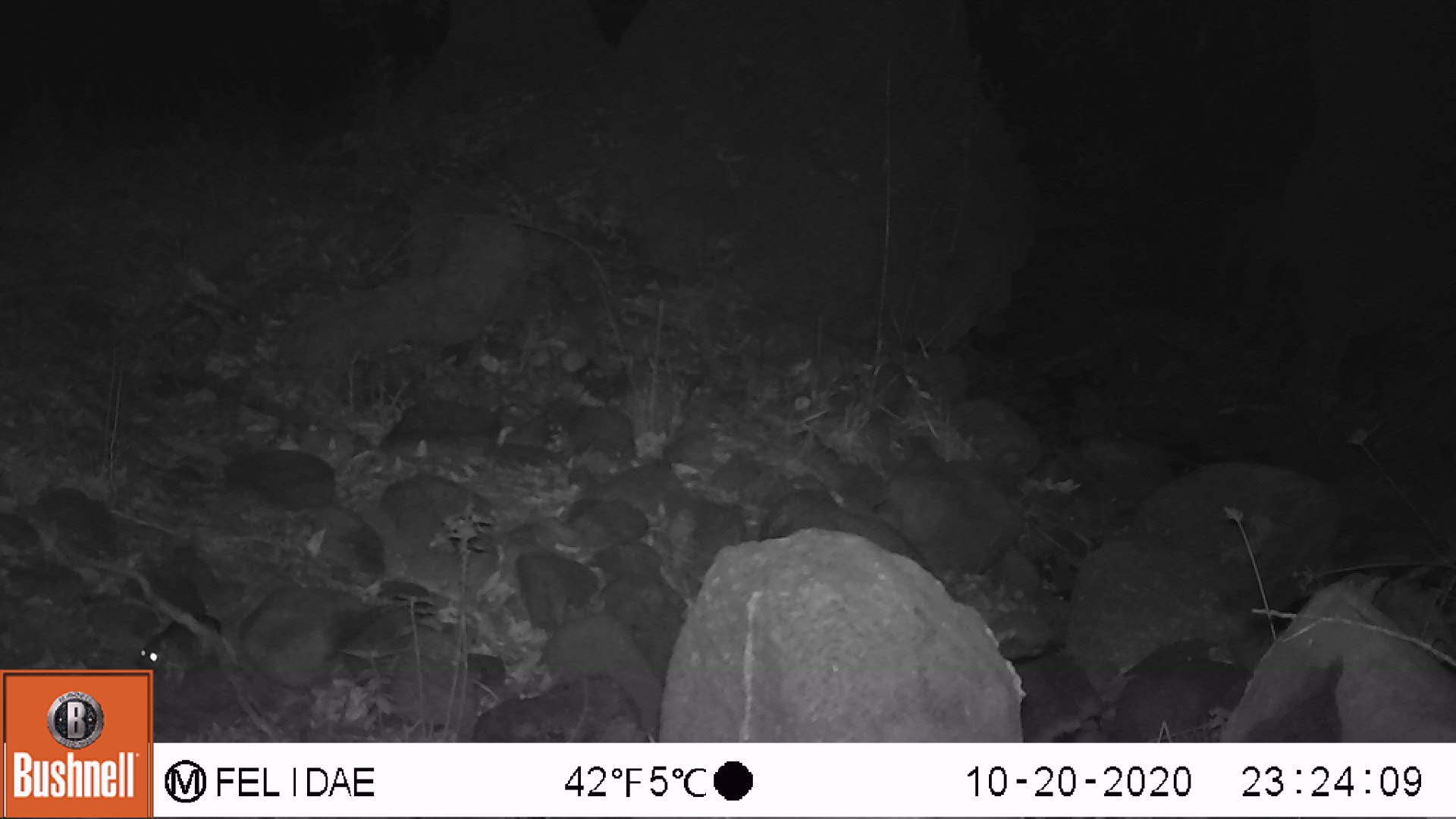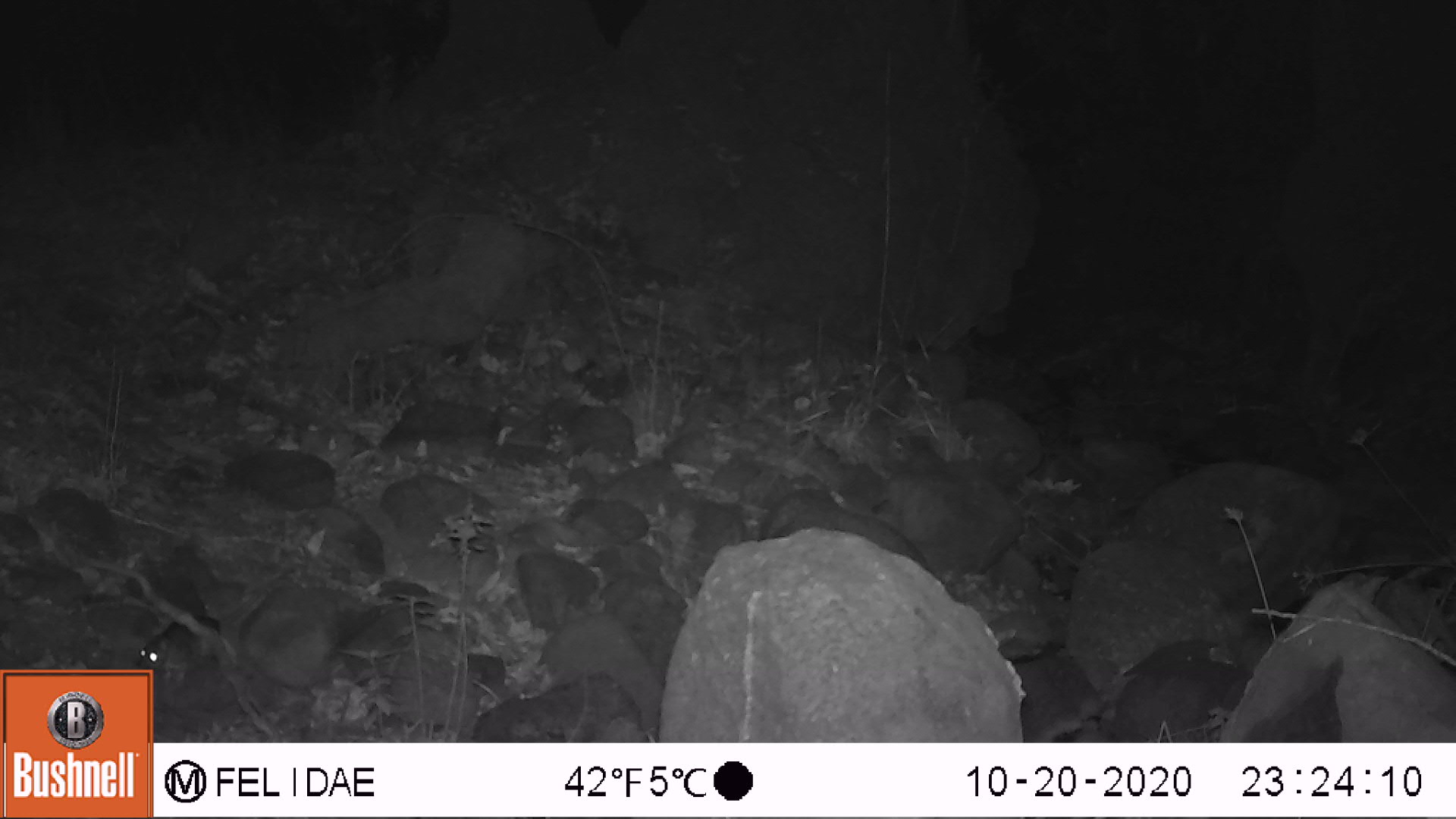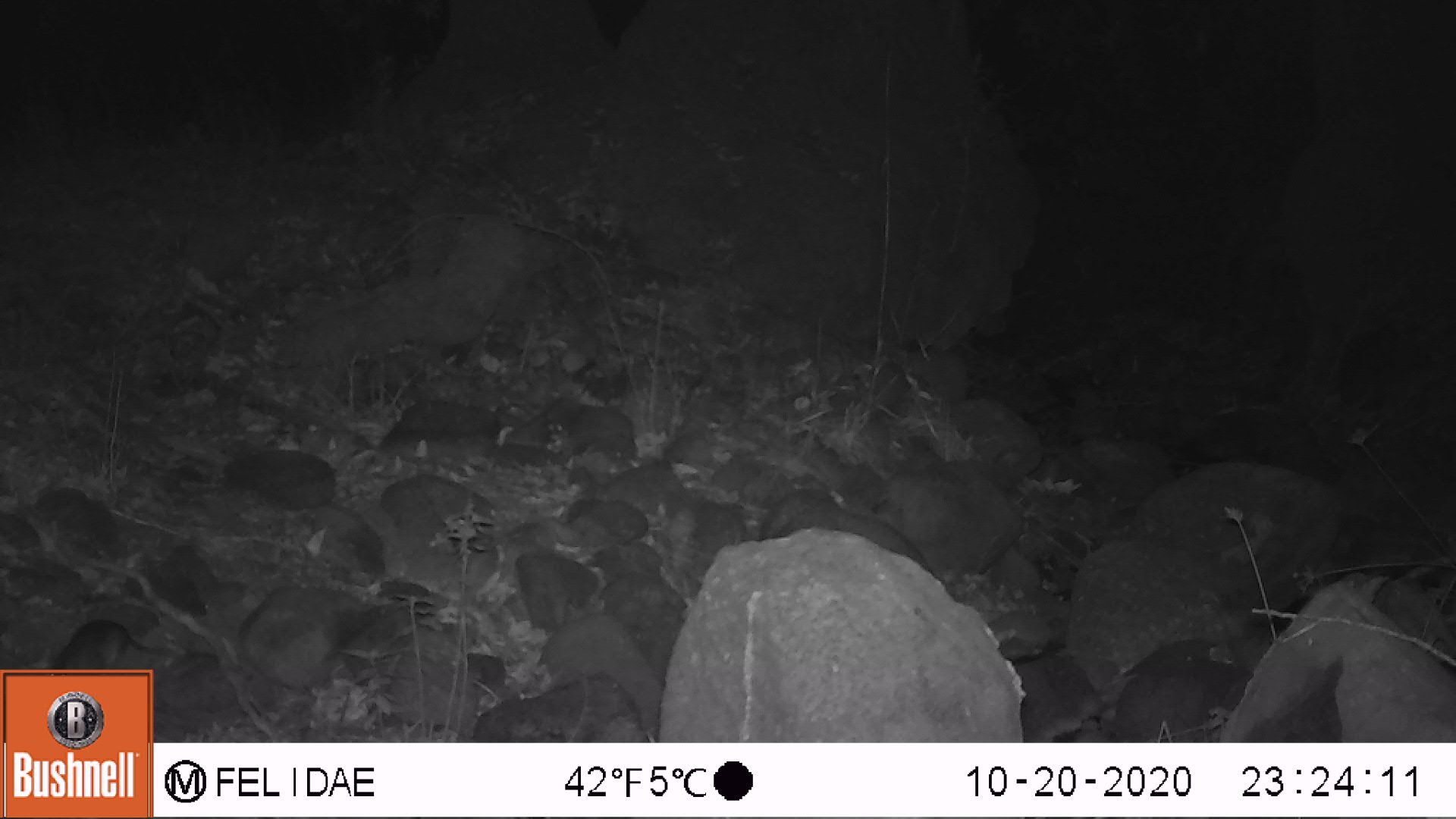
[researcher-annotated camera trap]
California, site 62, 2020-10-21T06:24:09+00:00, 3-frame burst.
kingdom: Animalia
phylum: Chordata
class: Mammalia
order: Rodentia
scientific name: Rodentia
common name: mouse or rat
Mouse or rat (Rodentia).